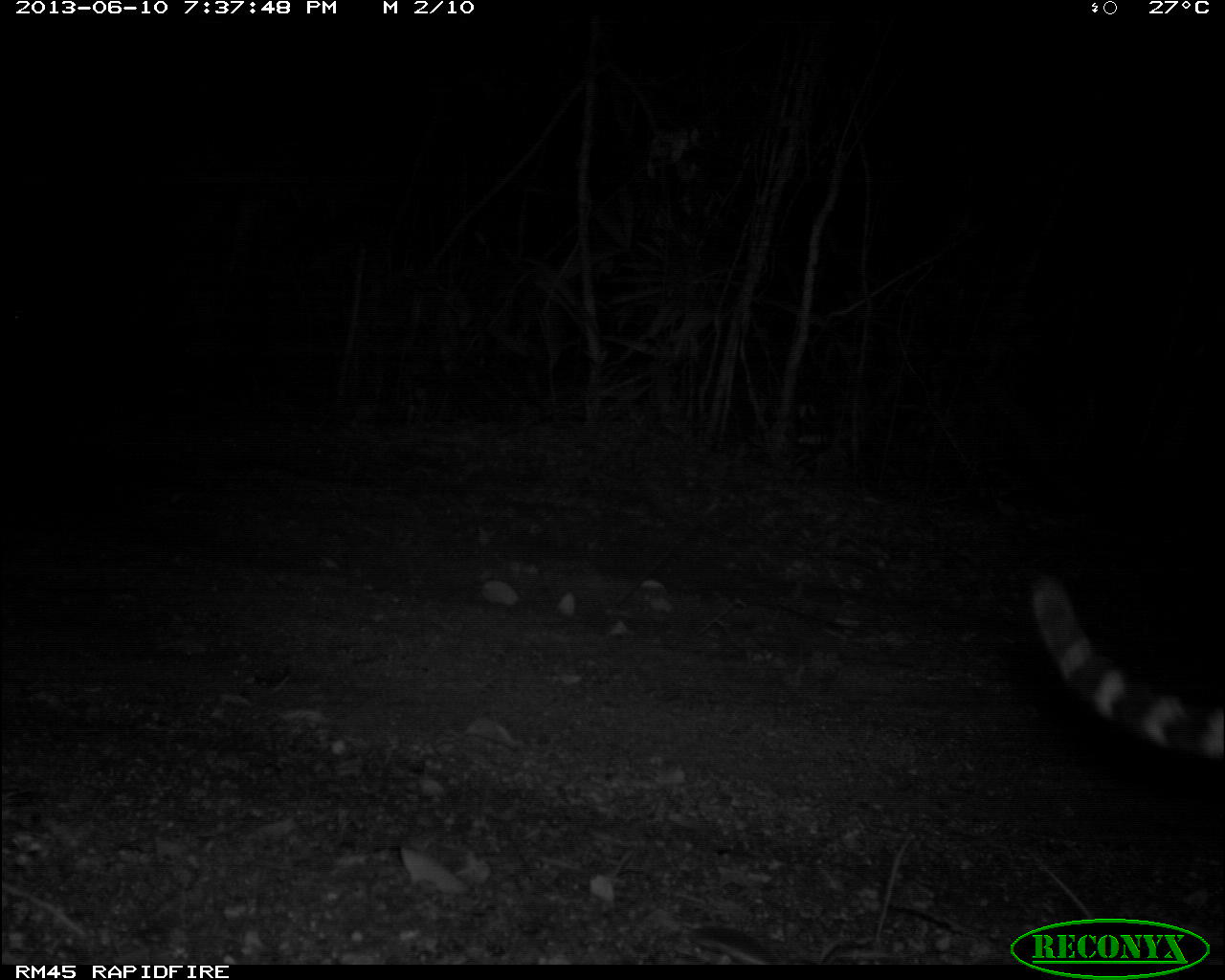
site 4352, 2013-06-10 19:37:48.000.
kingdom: Animalia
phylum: Chordata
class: Mammalia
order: Carnivora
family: Felidae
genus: Leopardus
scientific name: Leopardus pardalis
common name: ocelot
Leopardus pardalis (ocelot), count 1.